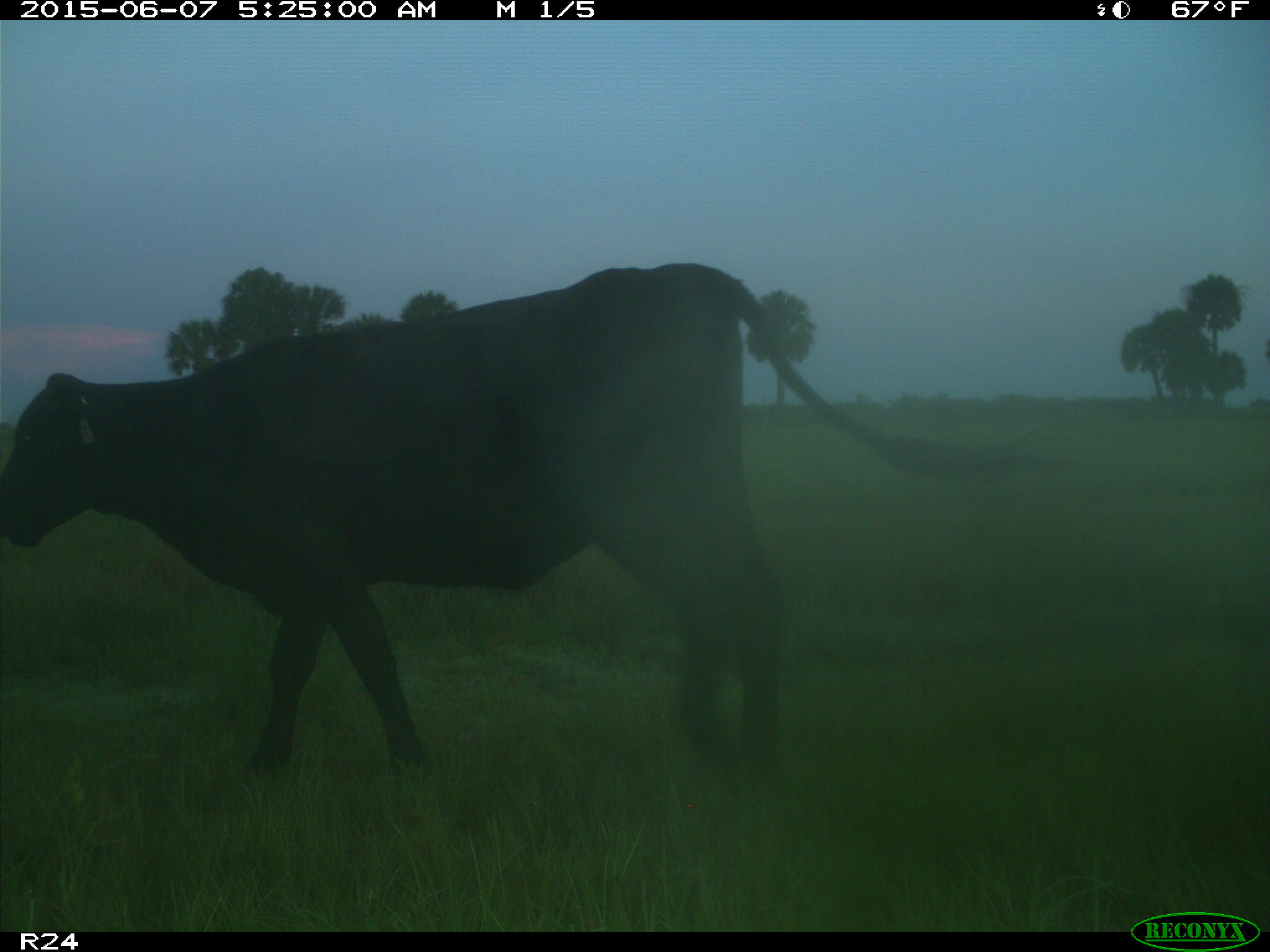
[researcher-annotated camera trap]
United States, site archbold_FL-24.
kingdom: Animalia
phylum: Chordata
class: Mammalia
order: Artiodactyla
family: Bovidae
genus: Bos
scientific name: Bos taurus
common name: domestic cow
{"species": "Bos taurus (domestic cow)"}